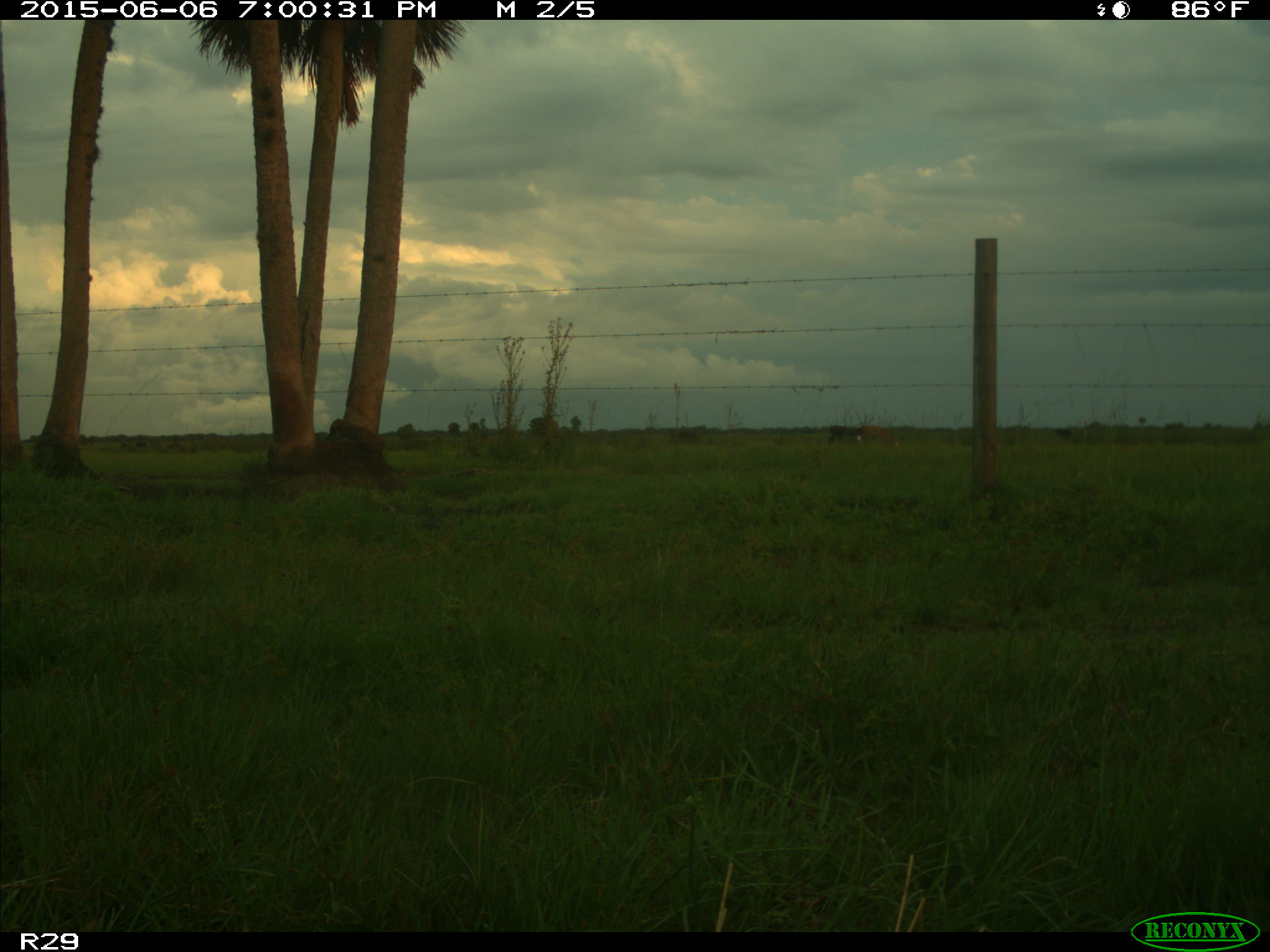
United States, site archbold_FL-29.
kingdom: Animalia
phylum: Chordata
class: Mammalia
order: Artiodactyla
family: Bovidae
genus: Bos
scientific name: Bos taurus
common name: domestic cow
Bos taurus (domestic cow).